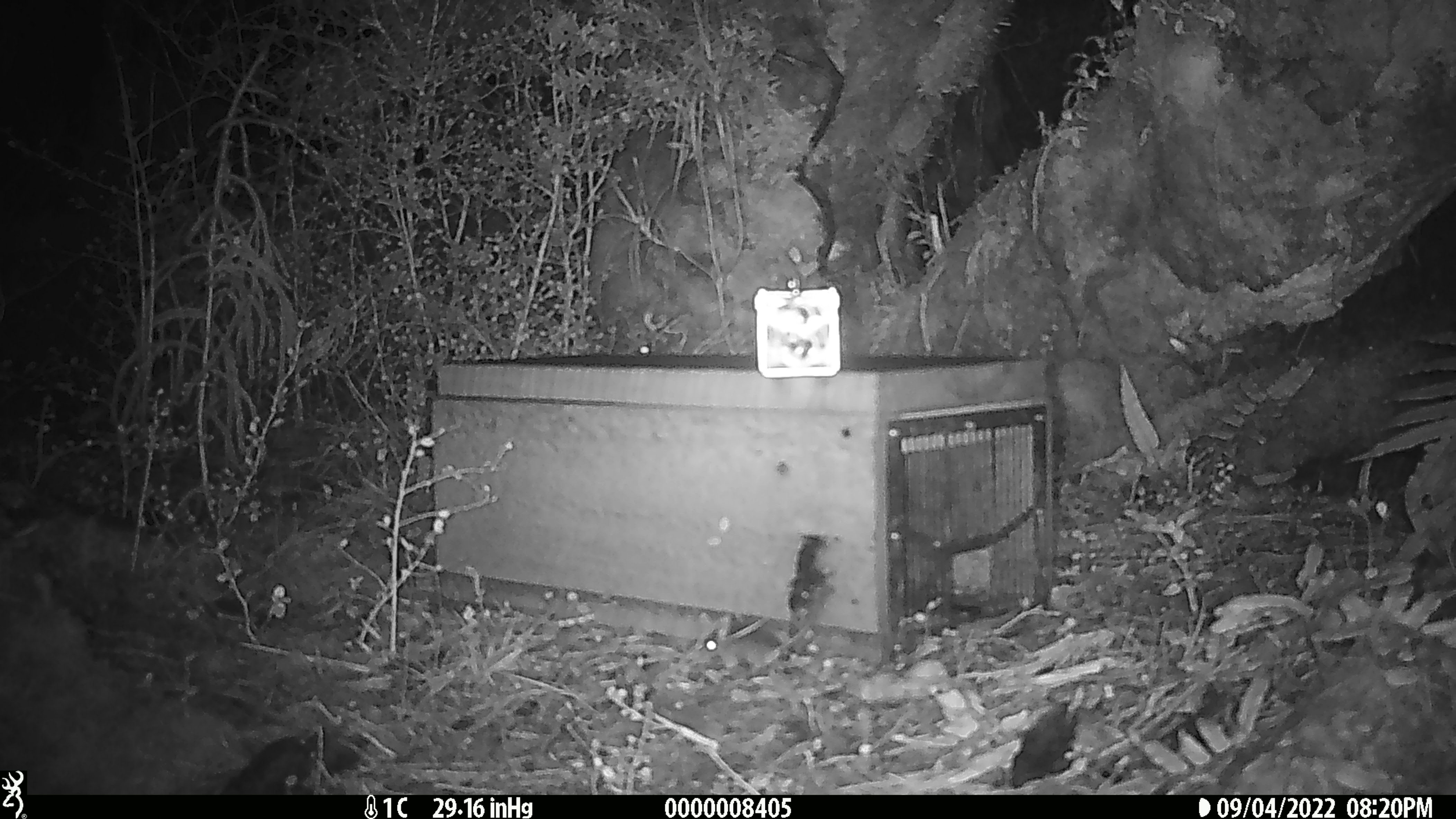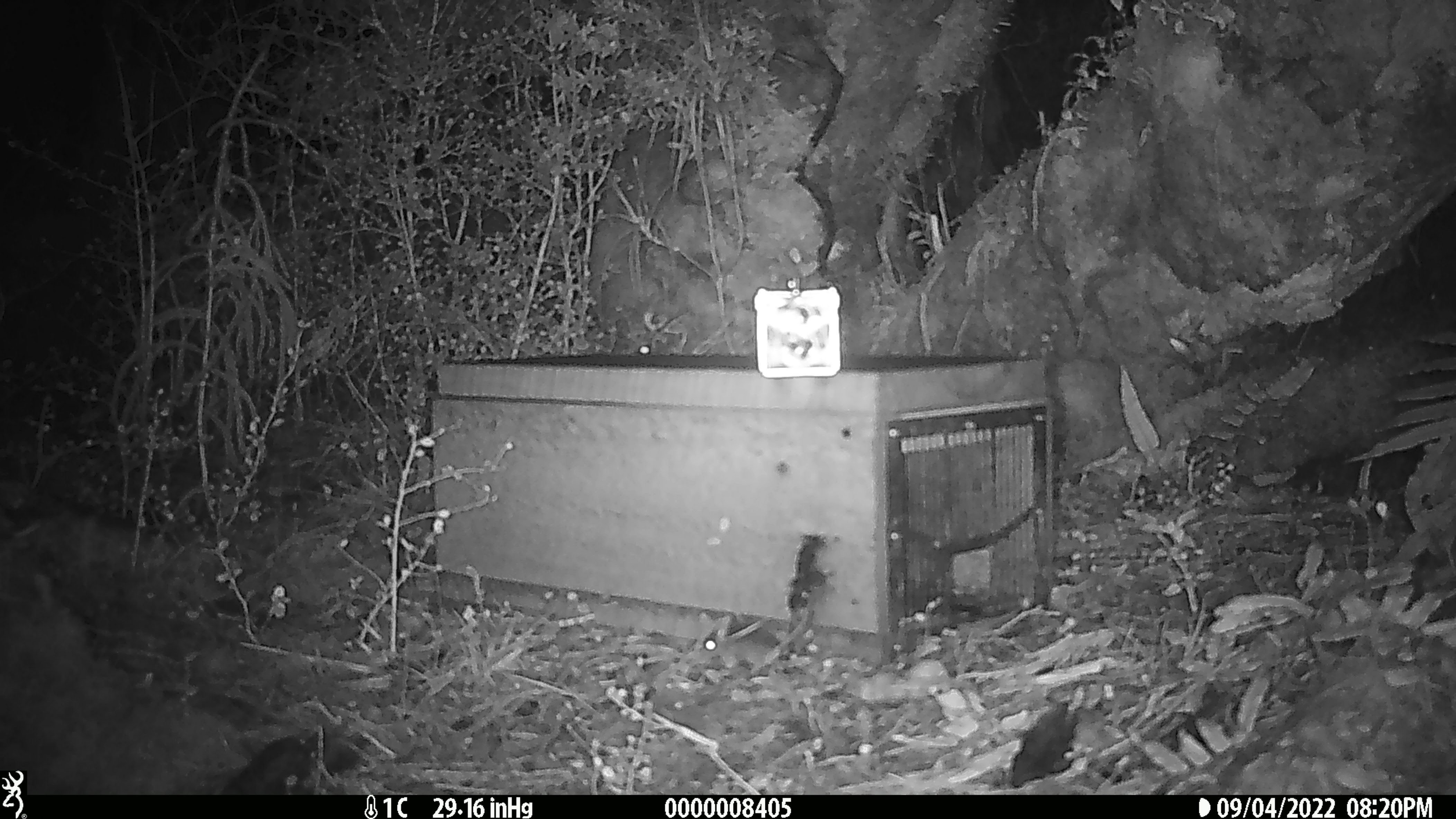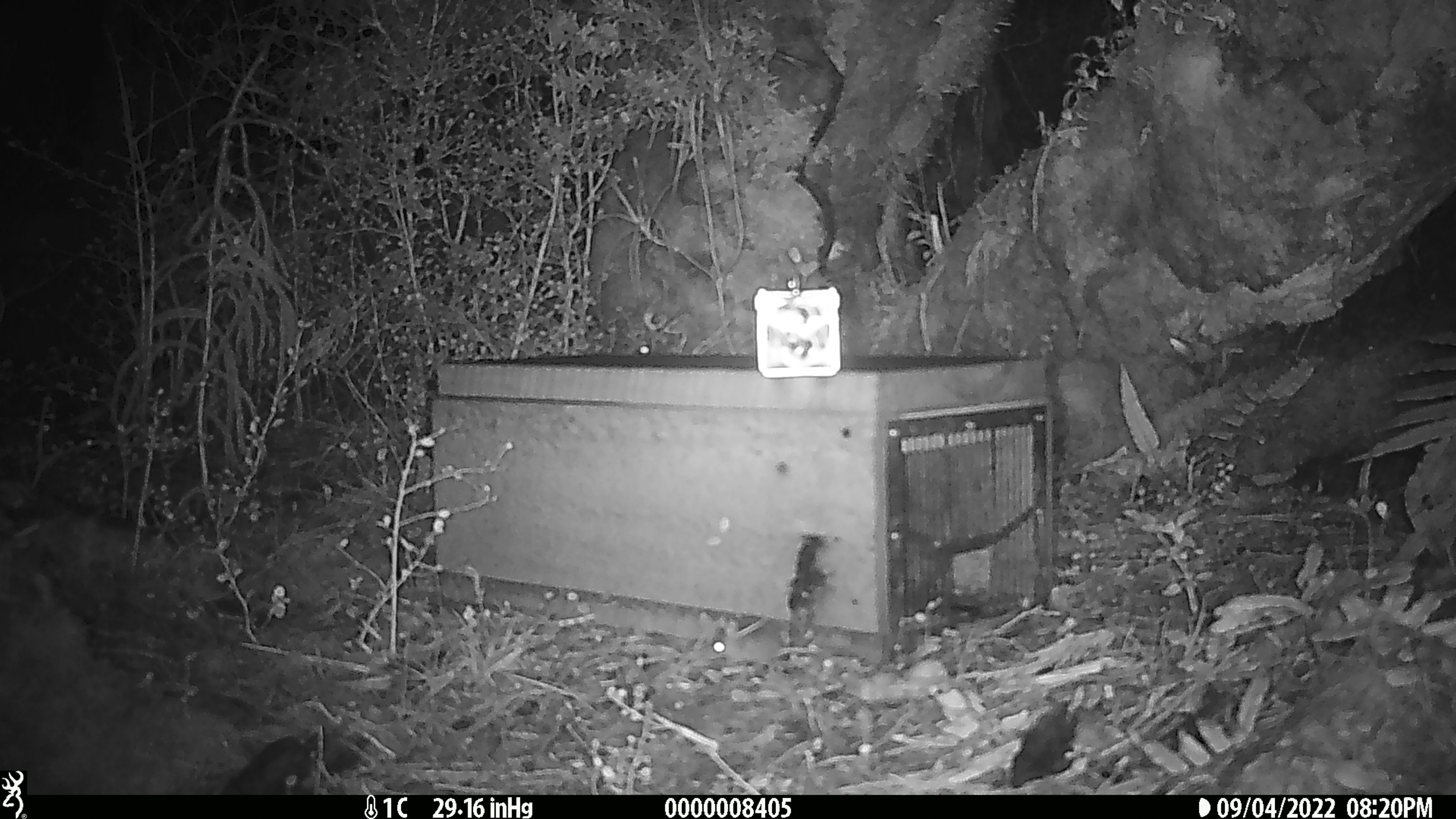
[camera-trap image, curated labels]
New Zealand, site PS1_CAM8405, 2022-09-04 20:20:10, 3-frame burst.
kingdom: Animalia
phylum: Chordata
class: Mammalia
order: Rodentia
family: Muridae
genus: Mus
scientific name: Mus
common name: mouse